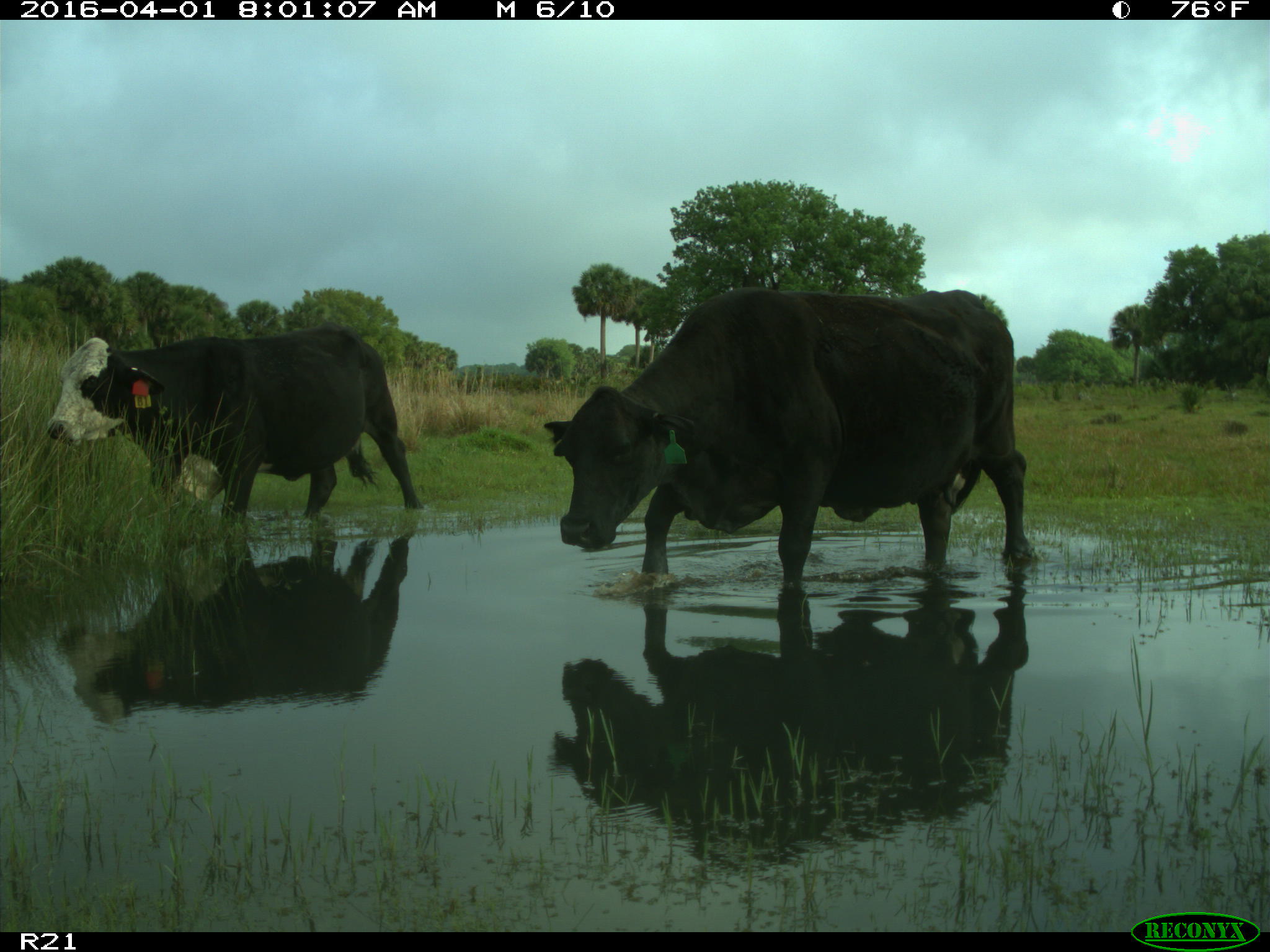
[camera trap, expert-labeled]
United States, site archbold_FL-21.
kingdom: Animalia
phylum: Chordata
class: Mammalia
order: Artiodactyla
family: Bovidae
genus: Bos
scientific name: Bos taurus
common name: domestic cow